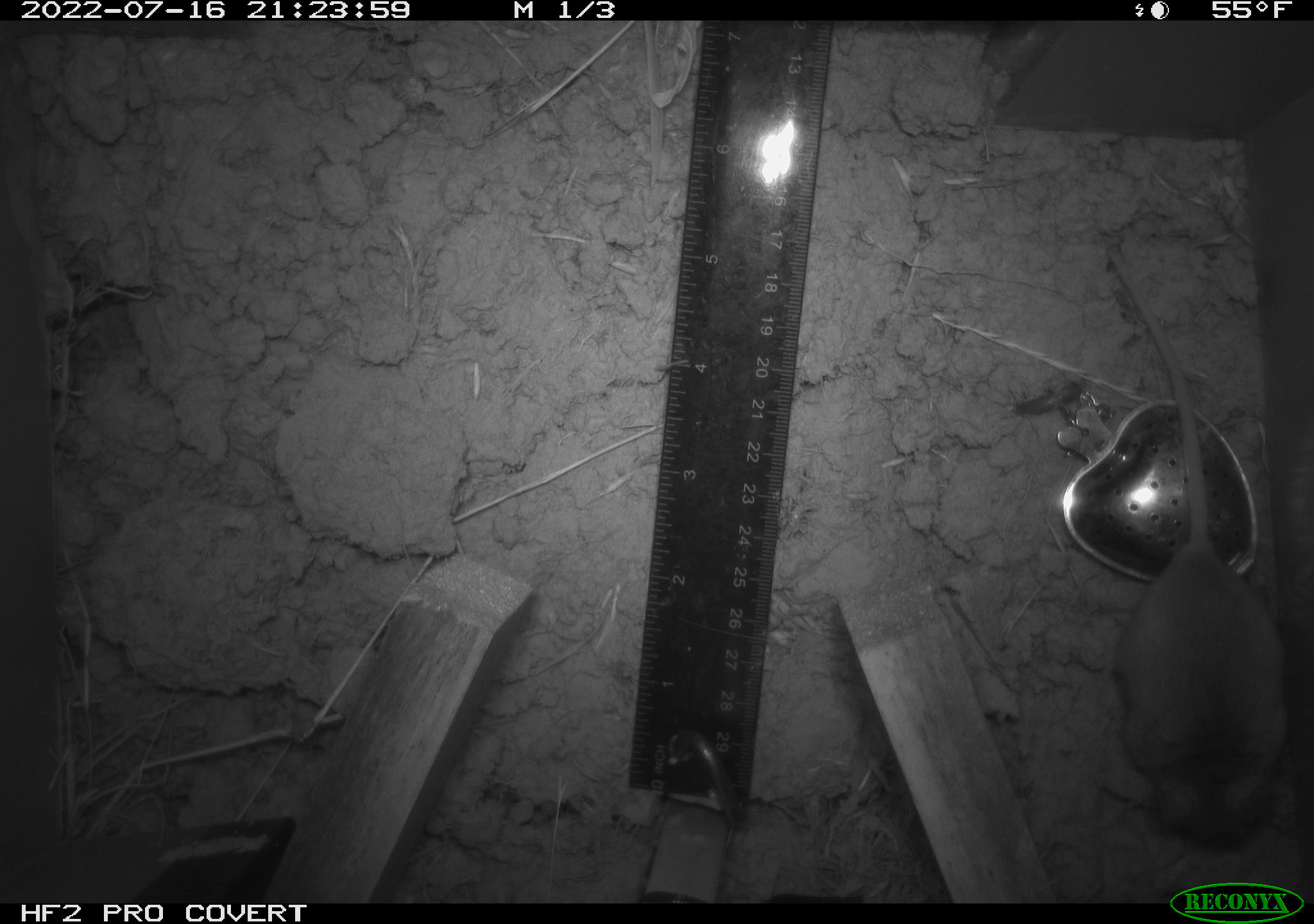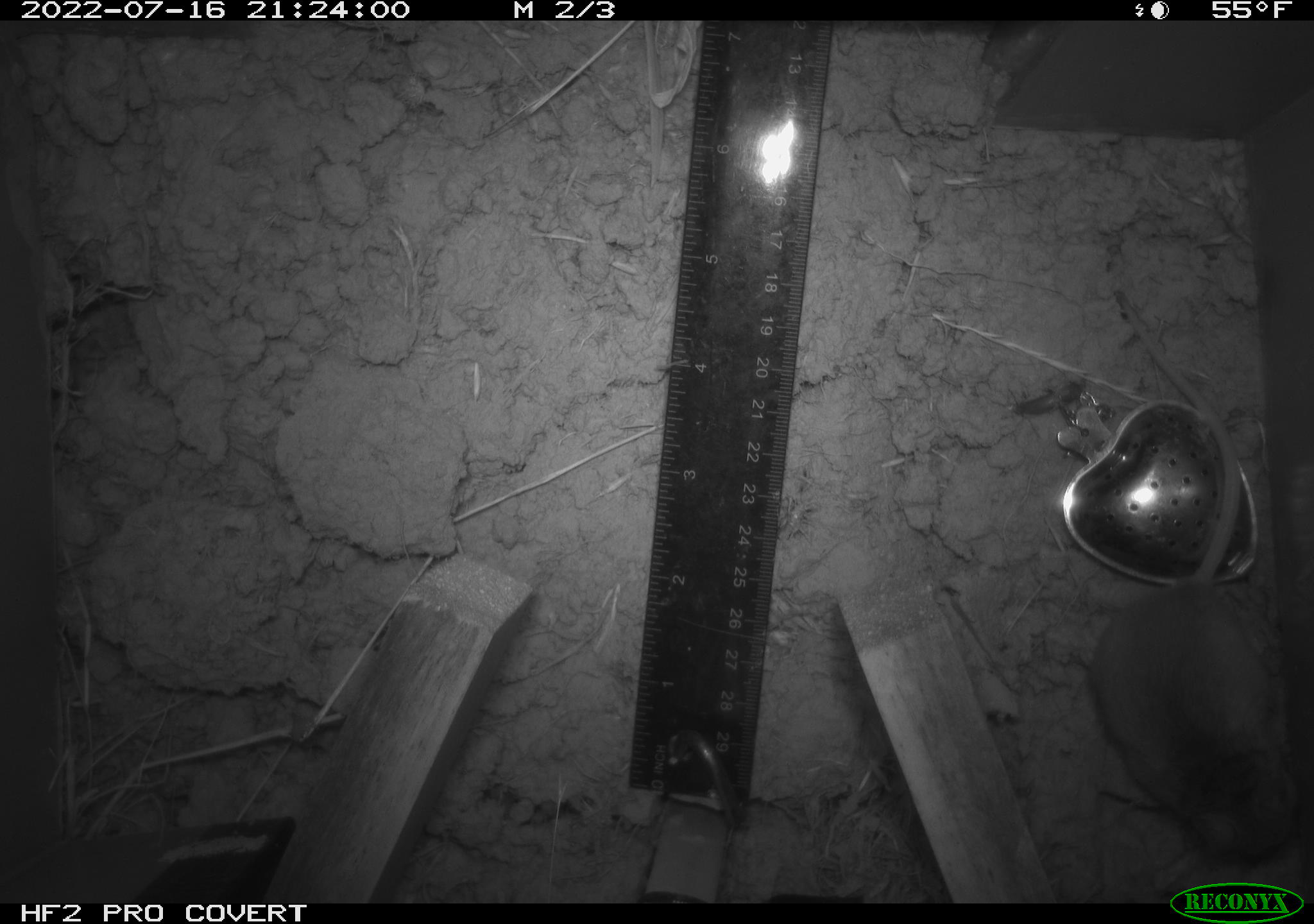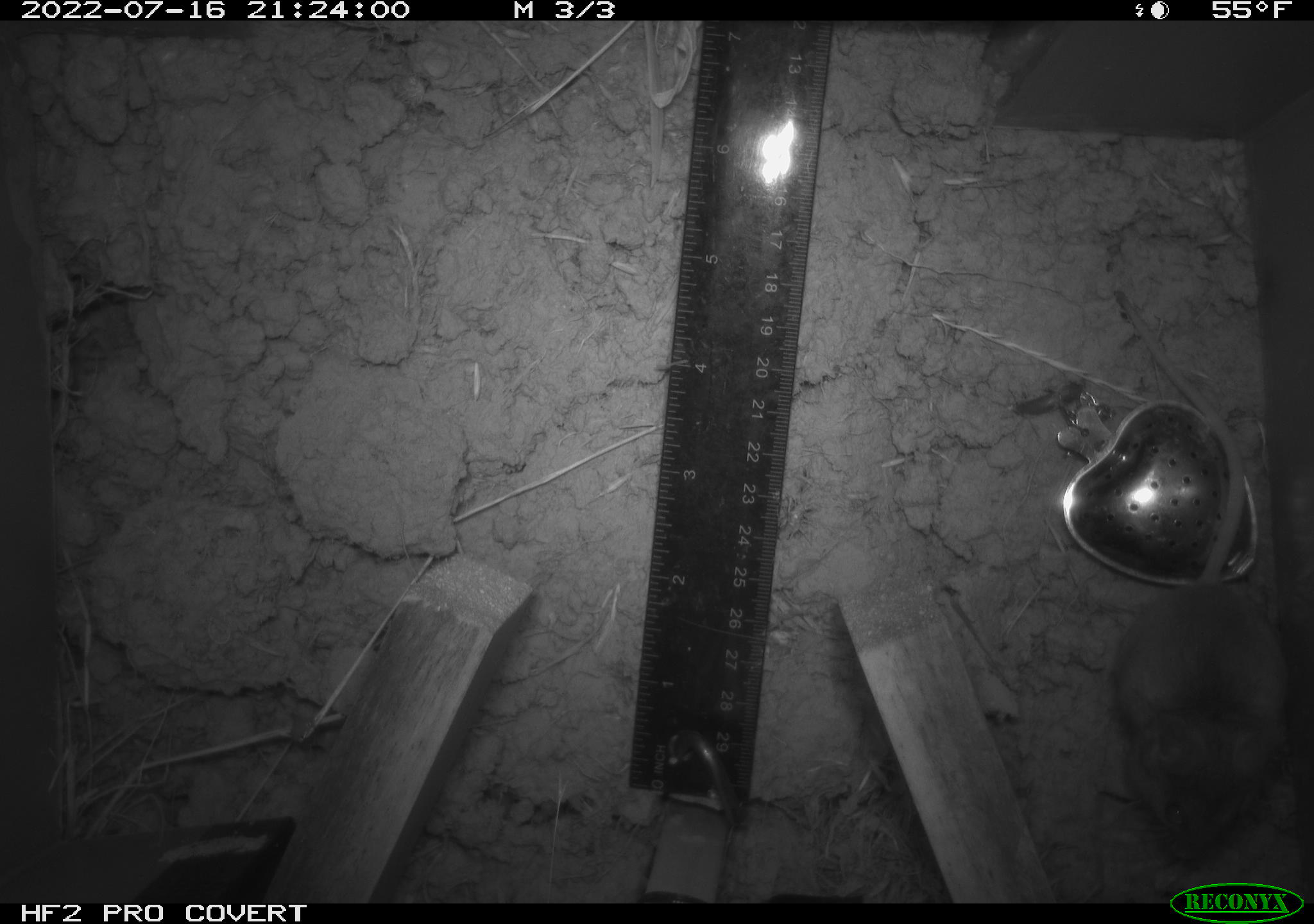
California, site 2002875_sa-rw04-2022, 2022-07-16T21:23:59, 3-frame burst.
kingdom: Animalia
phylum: Chordata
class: Mammalia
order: Rodentia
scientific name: Rodentia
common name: mouse species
Mouse species (Rodentia).